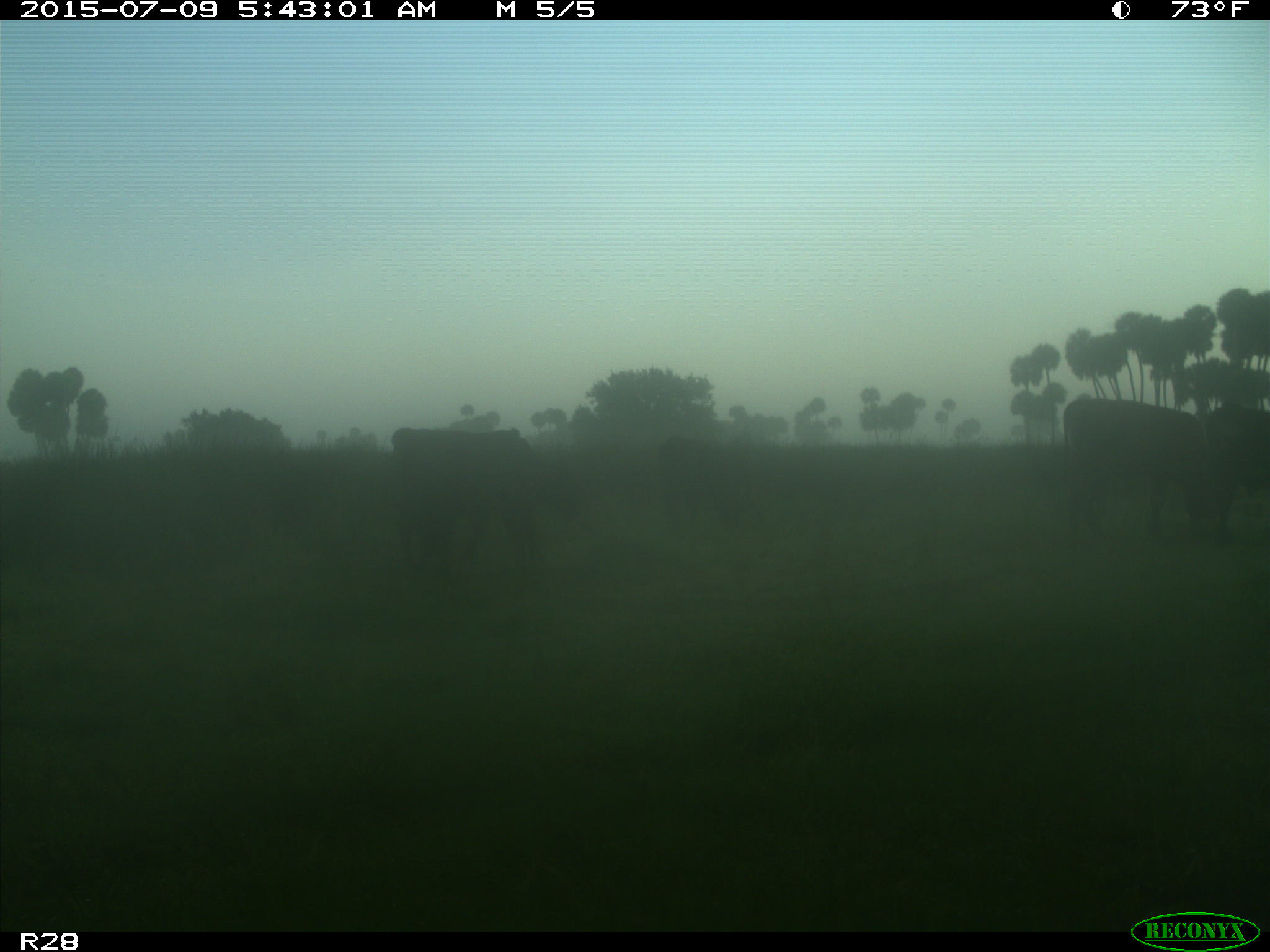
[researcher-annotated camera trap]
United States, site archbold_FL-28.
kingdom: Animalia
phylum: Chordata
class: Mammalia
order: Artiodactyla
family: Bovidae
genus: Bos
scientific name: Bos taurus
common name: domestic cow